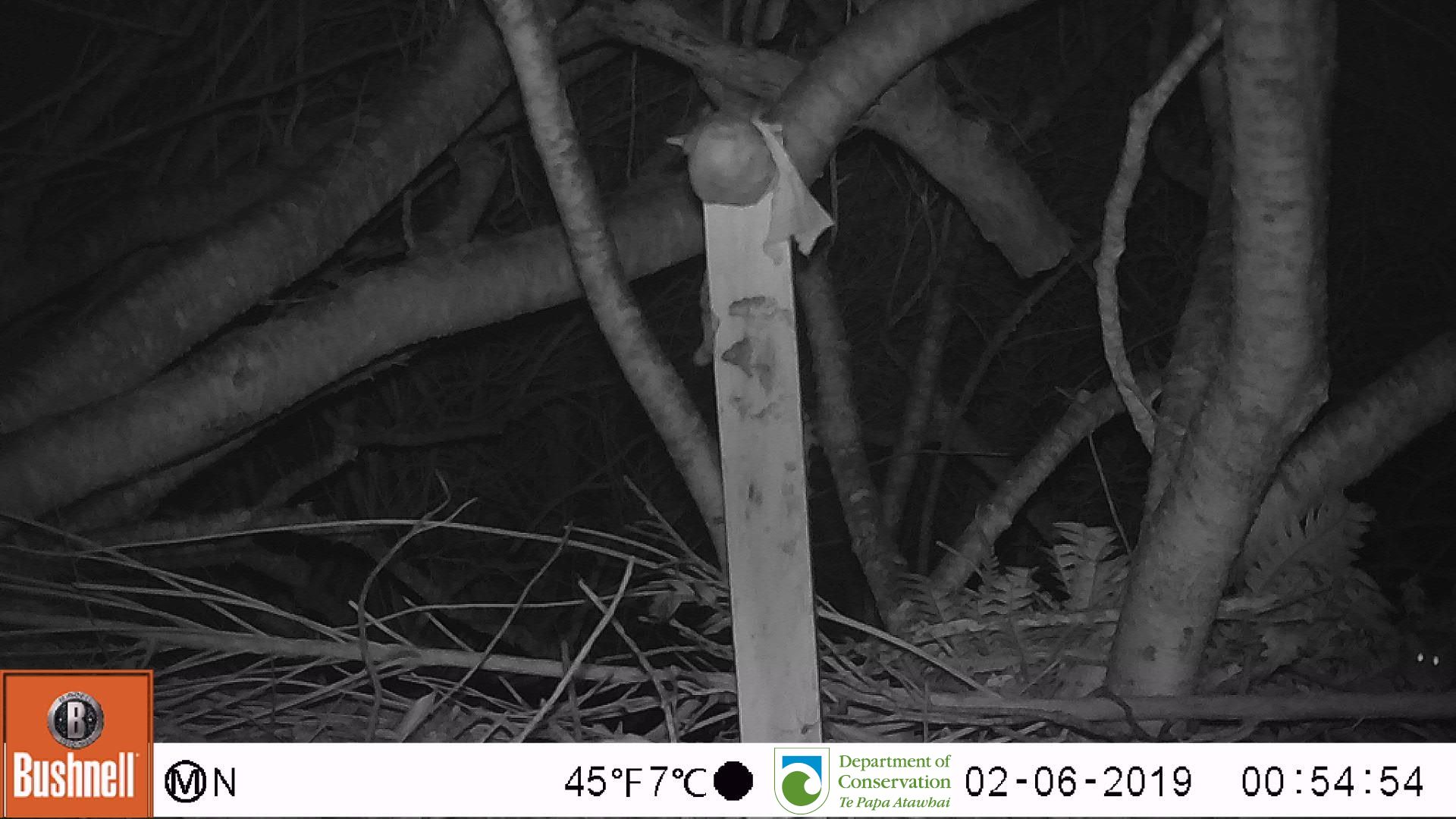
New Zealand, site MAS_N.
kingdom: Animalia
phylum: Chordata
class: Mammalia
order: Rodentia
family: Muridae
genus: Mus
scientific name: Mus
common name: mouse